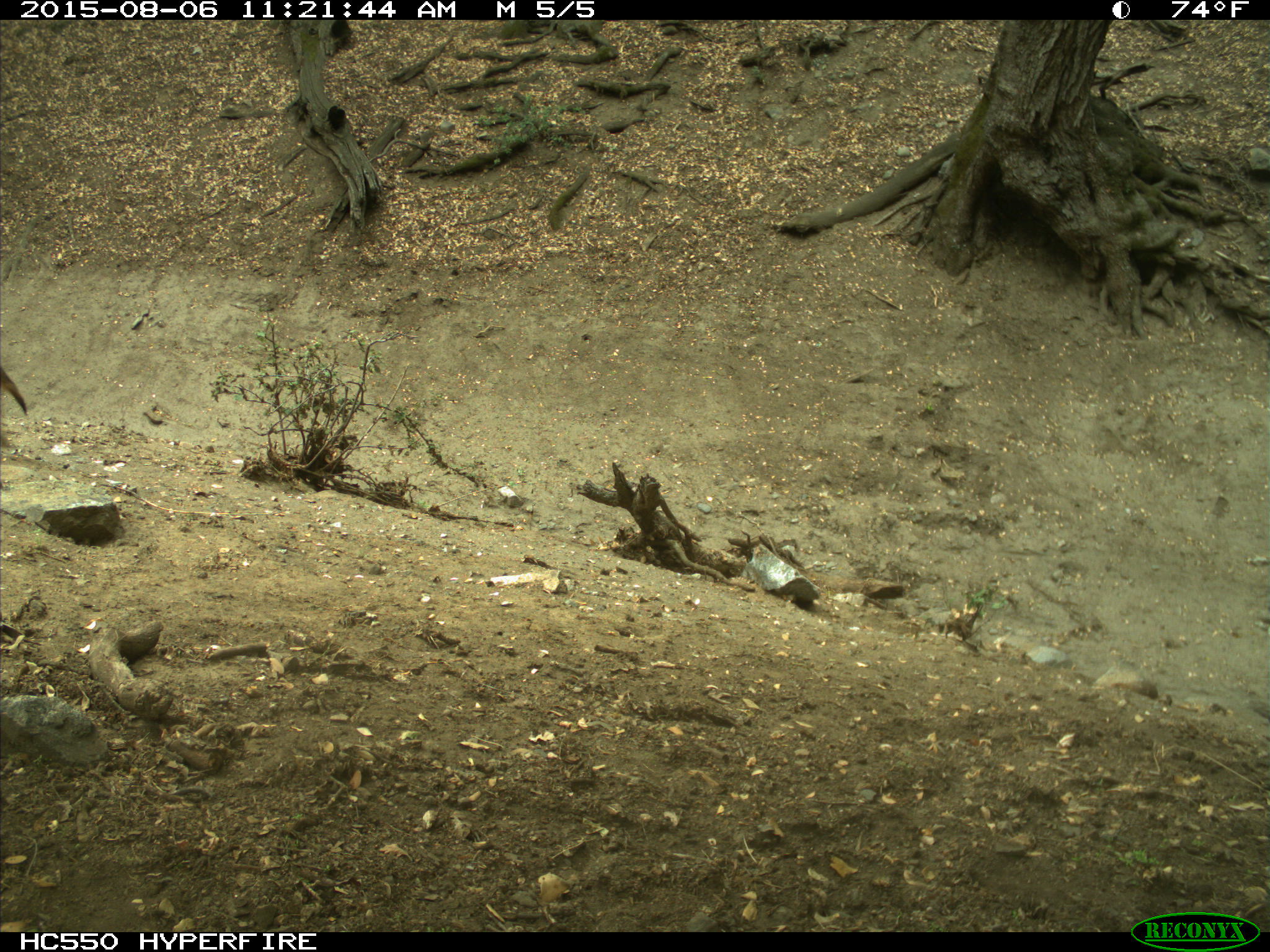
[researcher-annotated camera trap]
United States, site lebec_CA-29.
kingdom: Animalia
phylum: Chordata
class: Mammalia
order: Carnivora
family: Canidae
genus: Canis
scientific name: Canis latrans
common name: coyote